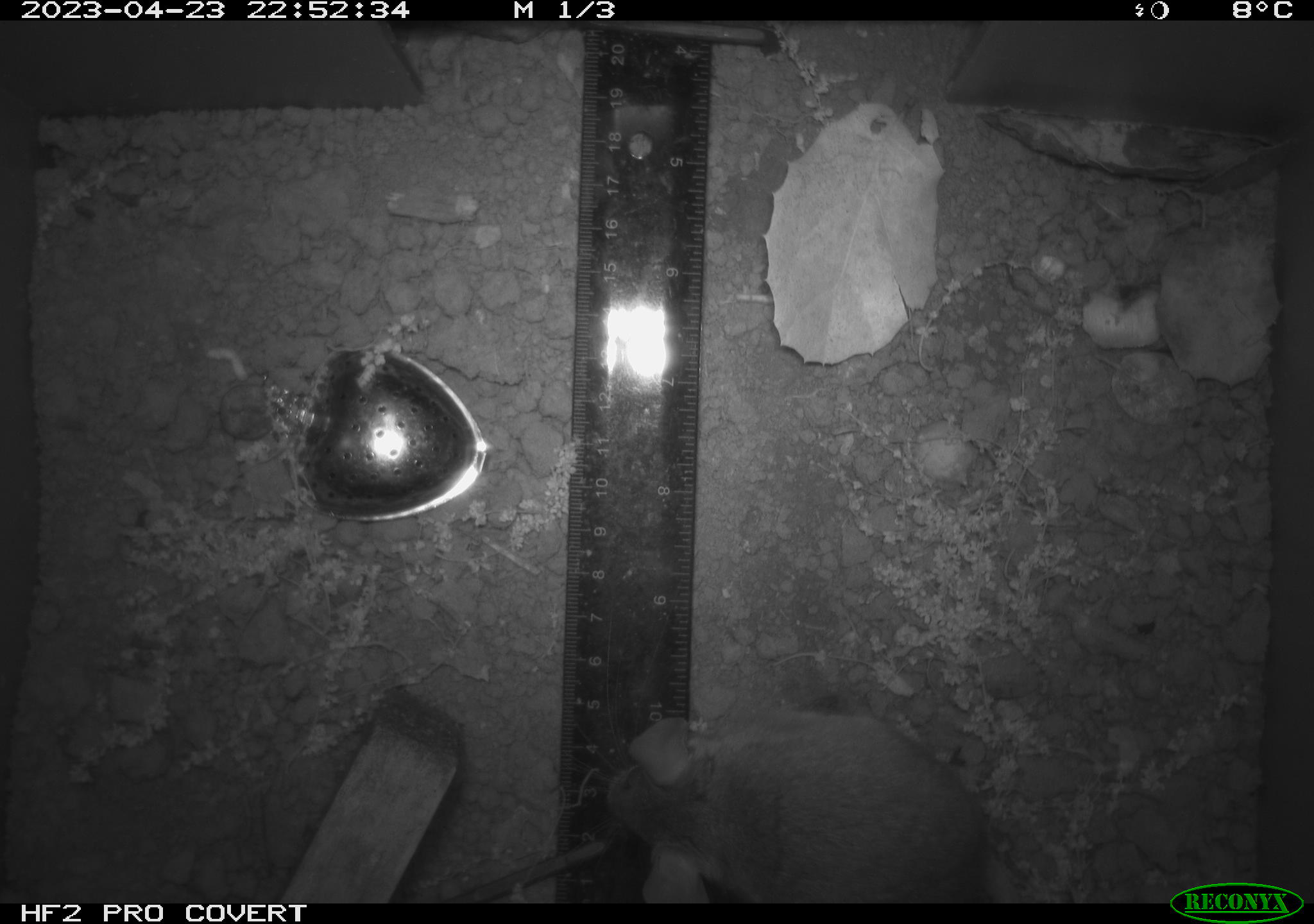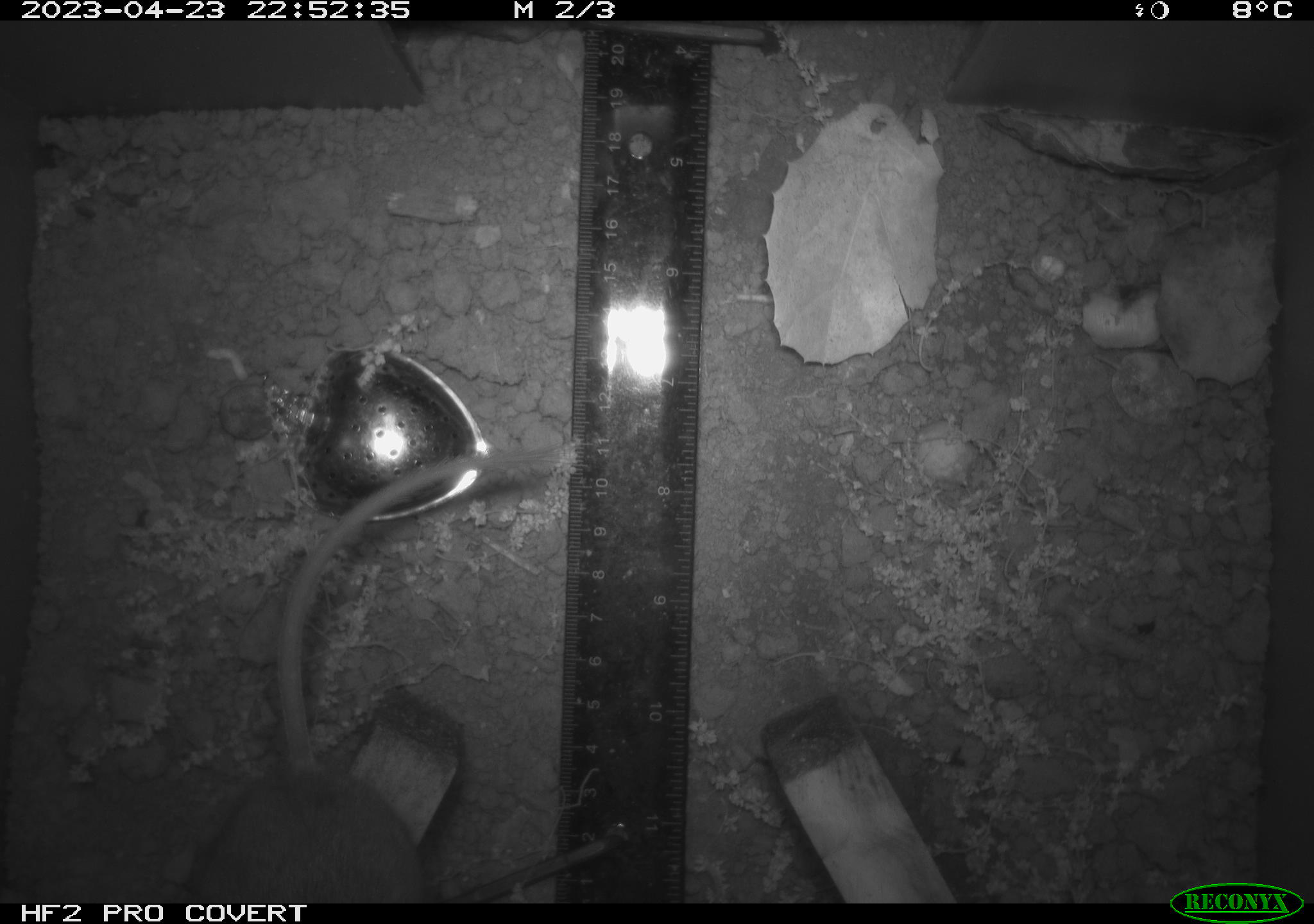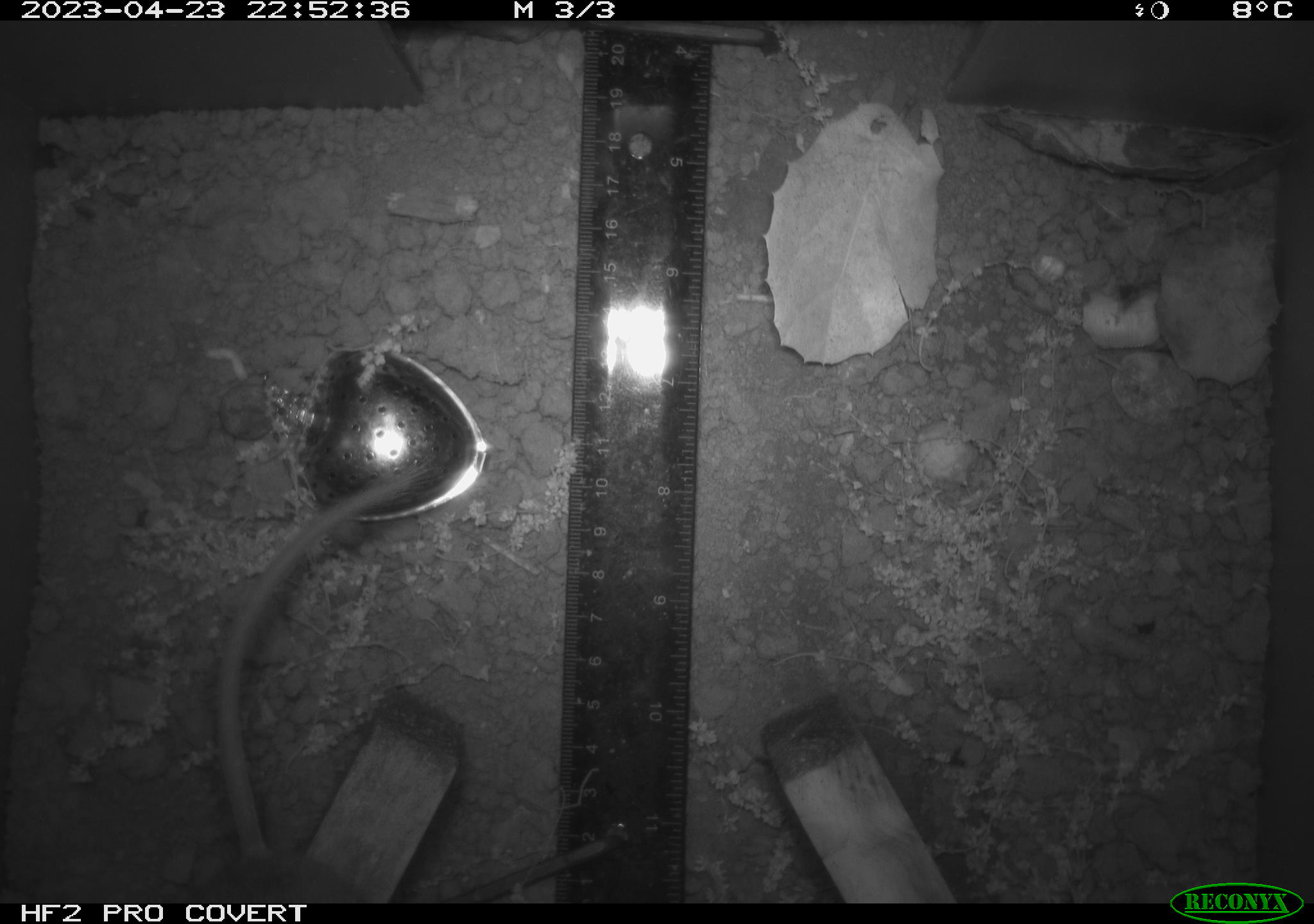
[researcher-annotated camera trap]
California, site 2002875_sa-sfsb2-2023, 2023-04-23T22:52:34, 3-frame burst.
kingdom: Animalia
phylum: Chordata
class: Mammalia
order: Rodentia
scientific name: Rodentia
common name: mouse species